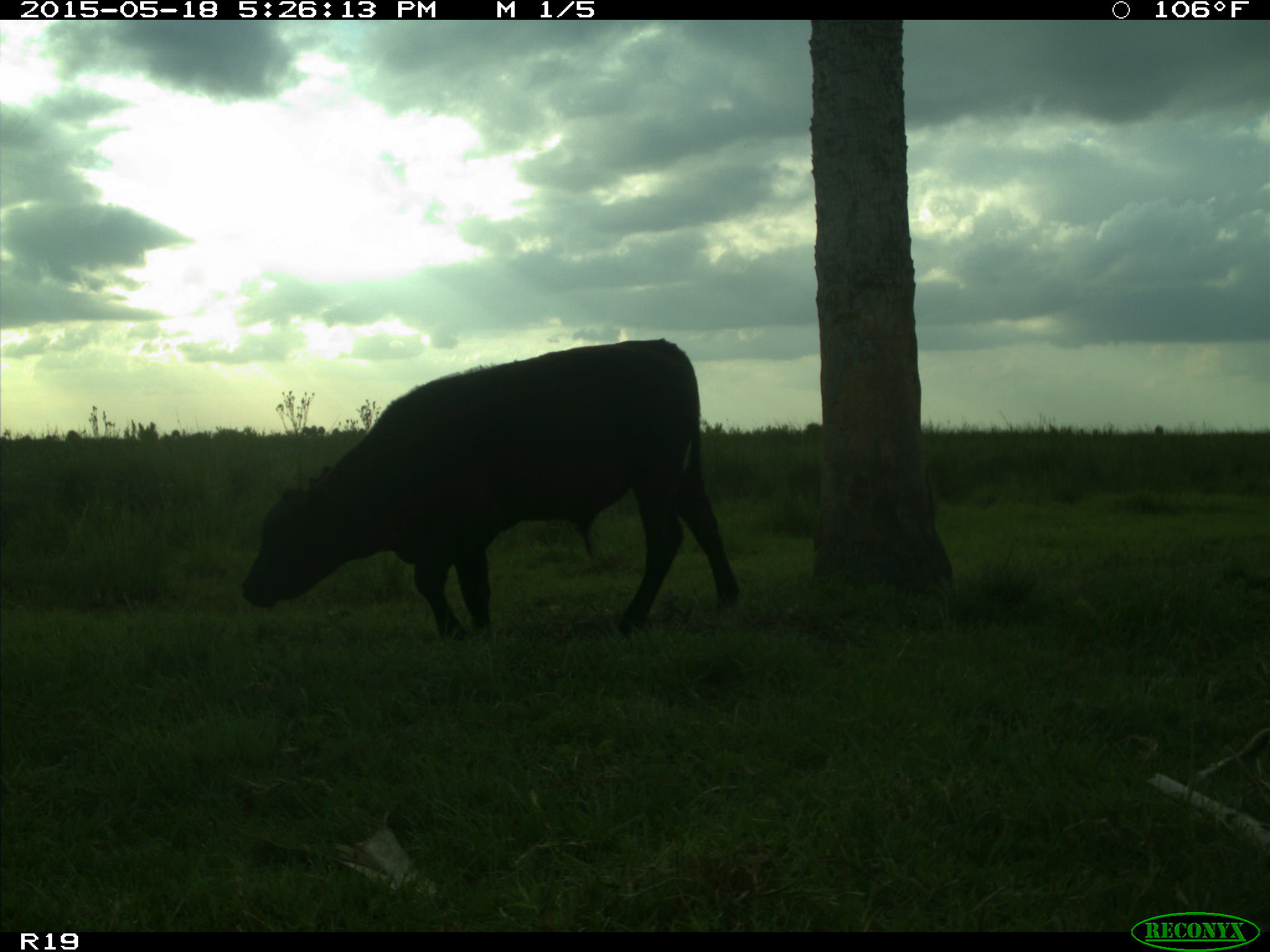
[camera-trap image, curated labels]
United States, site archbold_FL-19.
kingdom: Animalia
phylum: Chordata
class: Mammalia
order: Artiodactyla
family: Bovidae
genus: Bos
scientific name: Bos taurus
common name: domestic cow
Bos taurus (domestic cow).